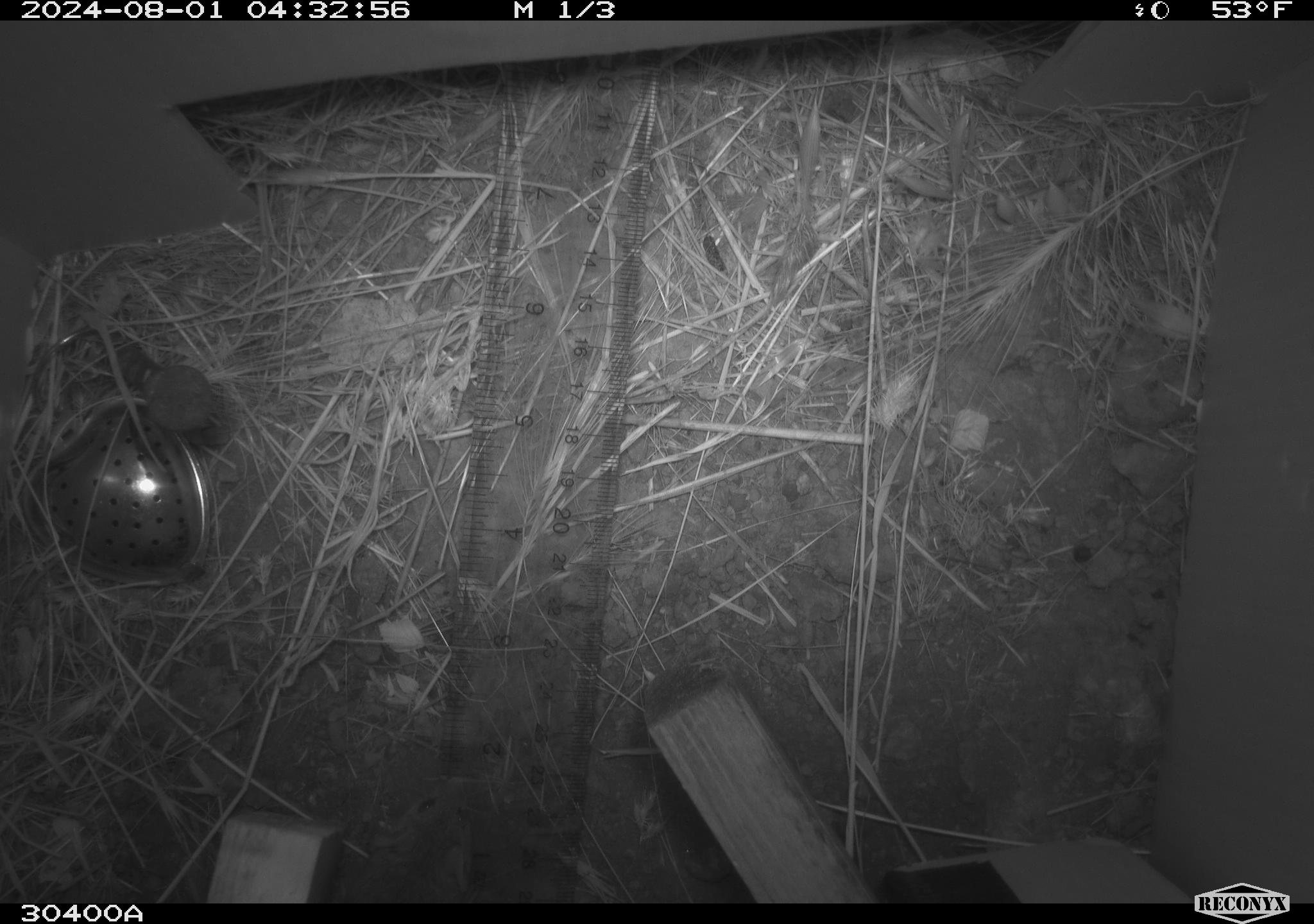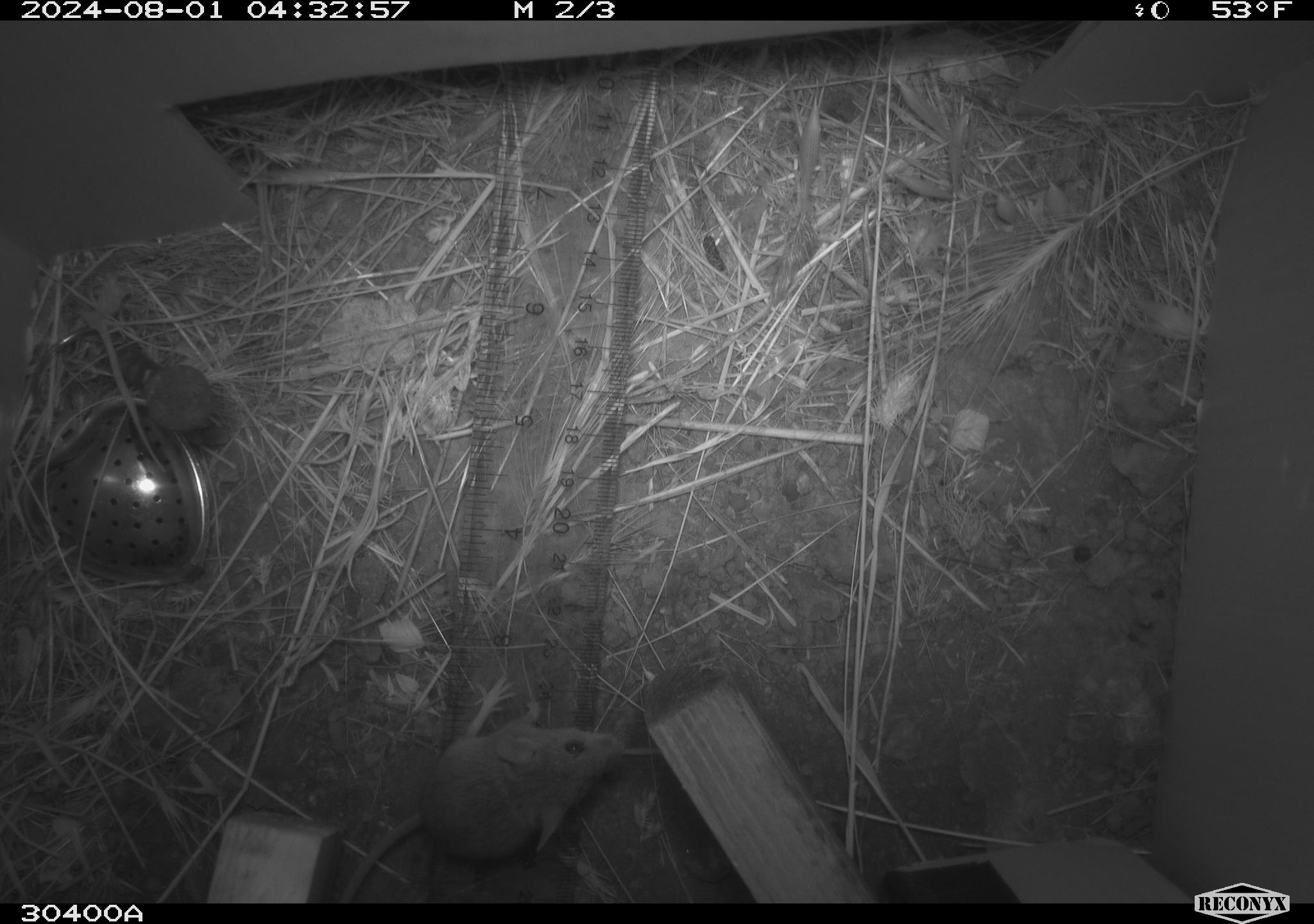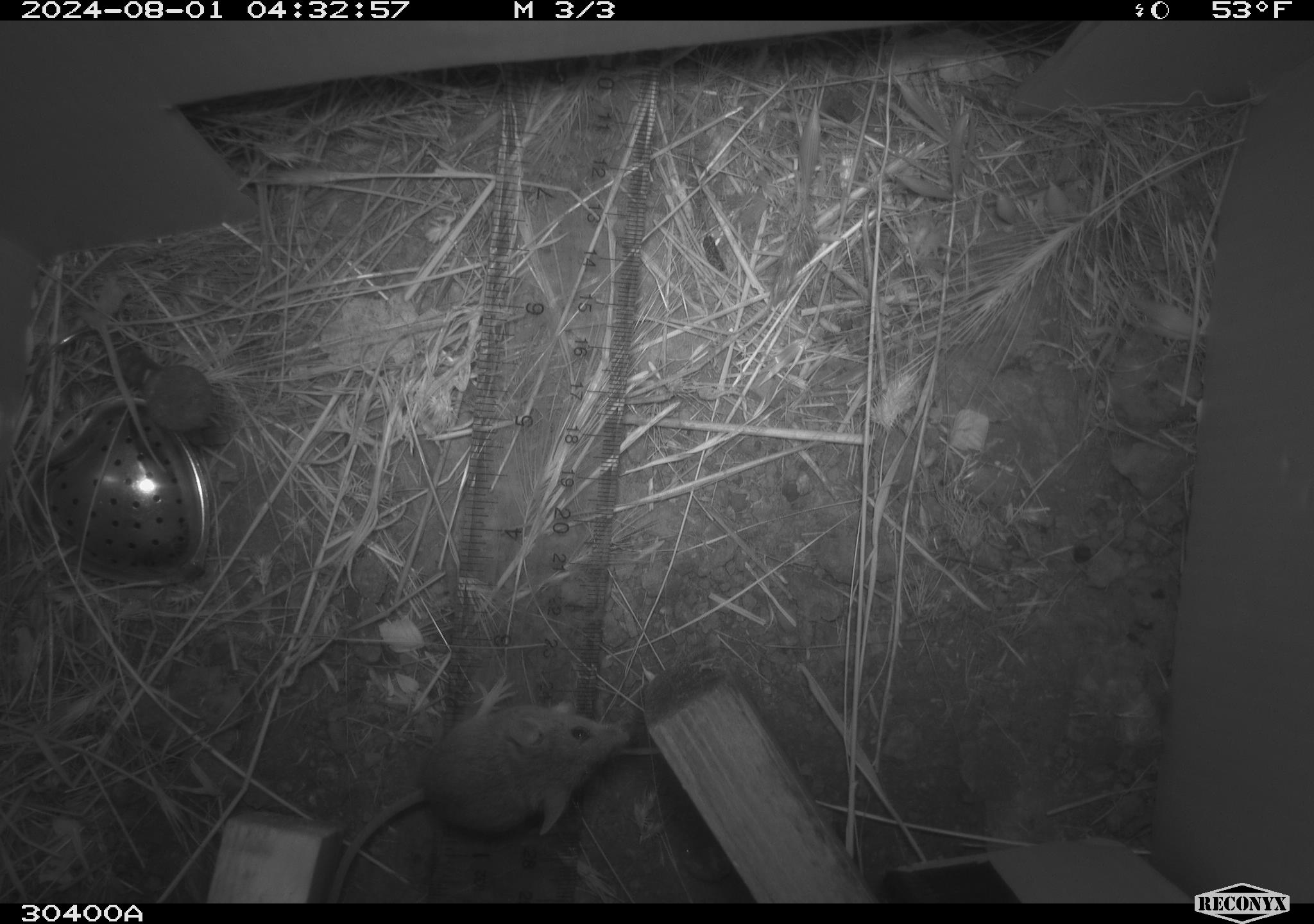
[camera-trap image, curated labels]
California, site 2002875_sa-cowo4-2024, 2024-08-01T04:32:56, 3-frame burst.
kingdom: Animalia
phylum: Chordata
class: Mammalia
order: Rodentia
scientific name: Rodentia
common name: mouse species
Mouse species (Rodentia).